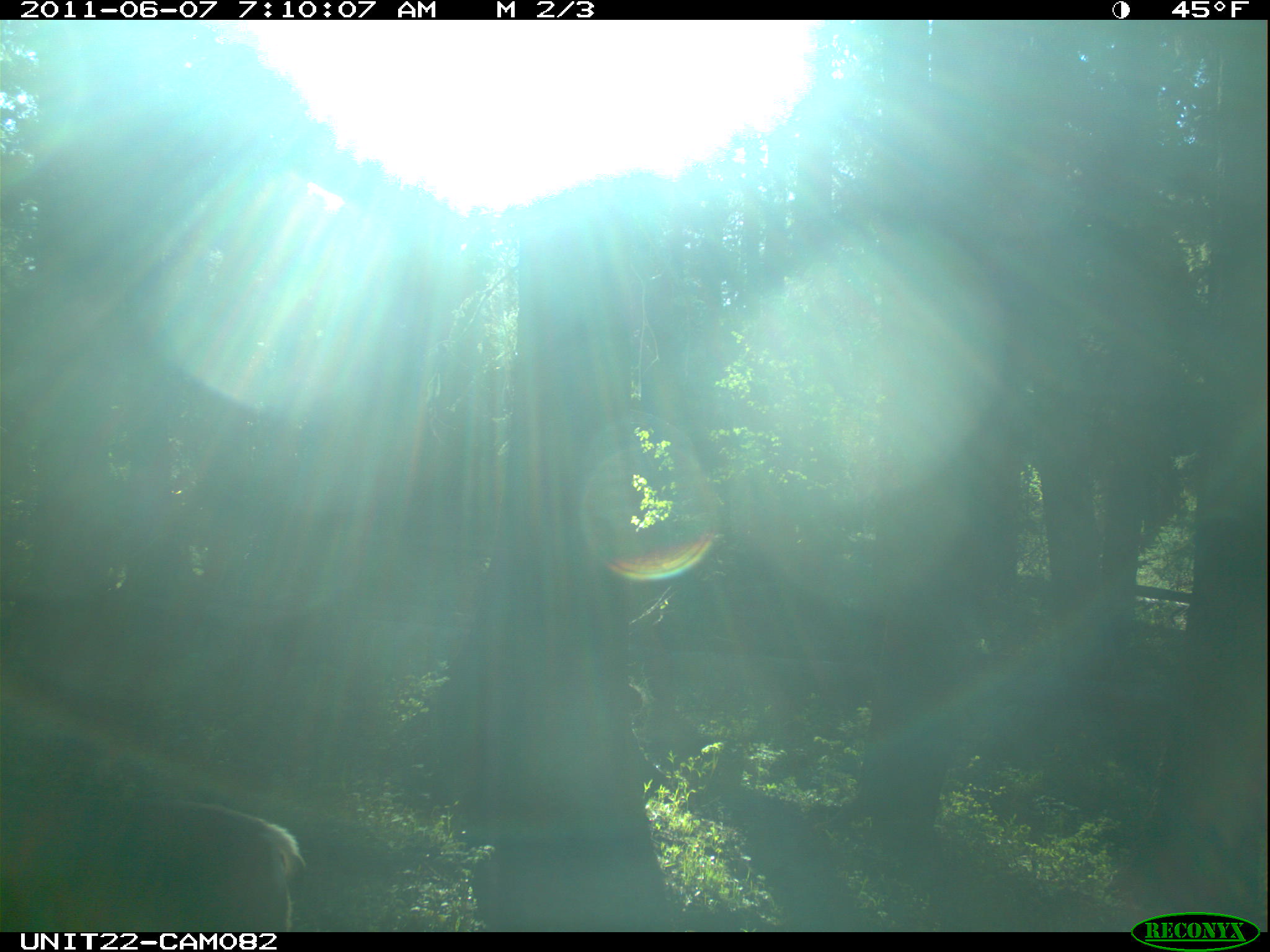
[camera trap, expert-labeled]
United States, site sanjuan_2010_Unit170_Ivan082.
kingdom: Animalia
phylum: Chordata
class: Mammalia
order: Artiodactyla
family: Cervidae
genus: Odocoileus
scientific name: Odocoileus hemionus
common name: mule deer